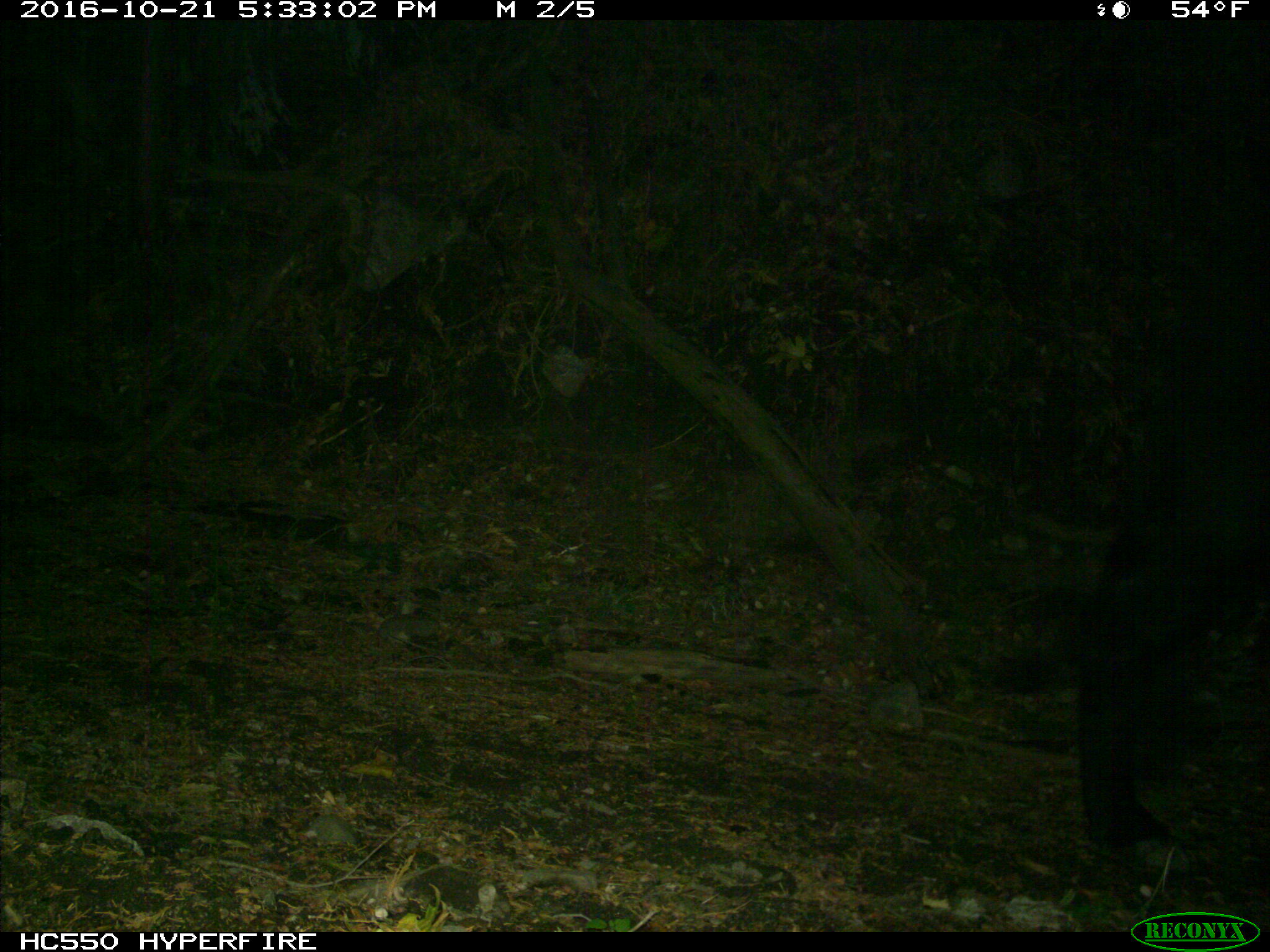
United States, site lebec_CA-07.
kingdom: Animalia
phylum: Chordata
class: Mammalia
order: Artiodactyla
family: Bovidae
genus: Bos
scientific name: Bos taurus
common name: domestic cow